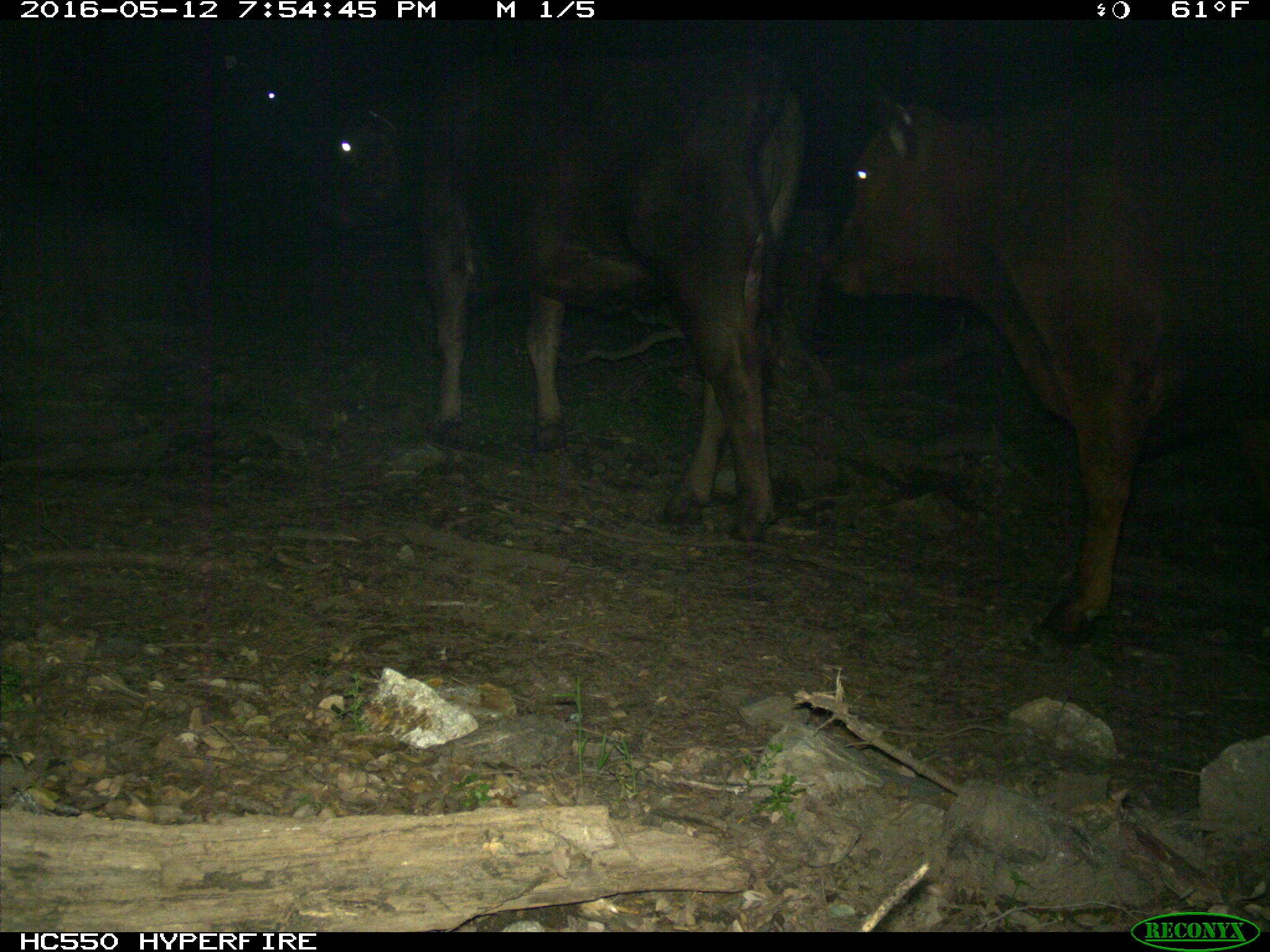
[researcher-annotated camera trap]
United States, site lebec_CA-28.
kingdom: Animalia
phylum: Chordata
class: Mammalia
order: Artiodactyla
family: Bovidae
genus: Bos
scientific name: Bos taurus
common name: domestic cow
Bos taurus (domestic cow).